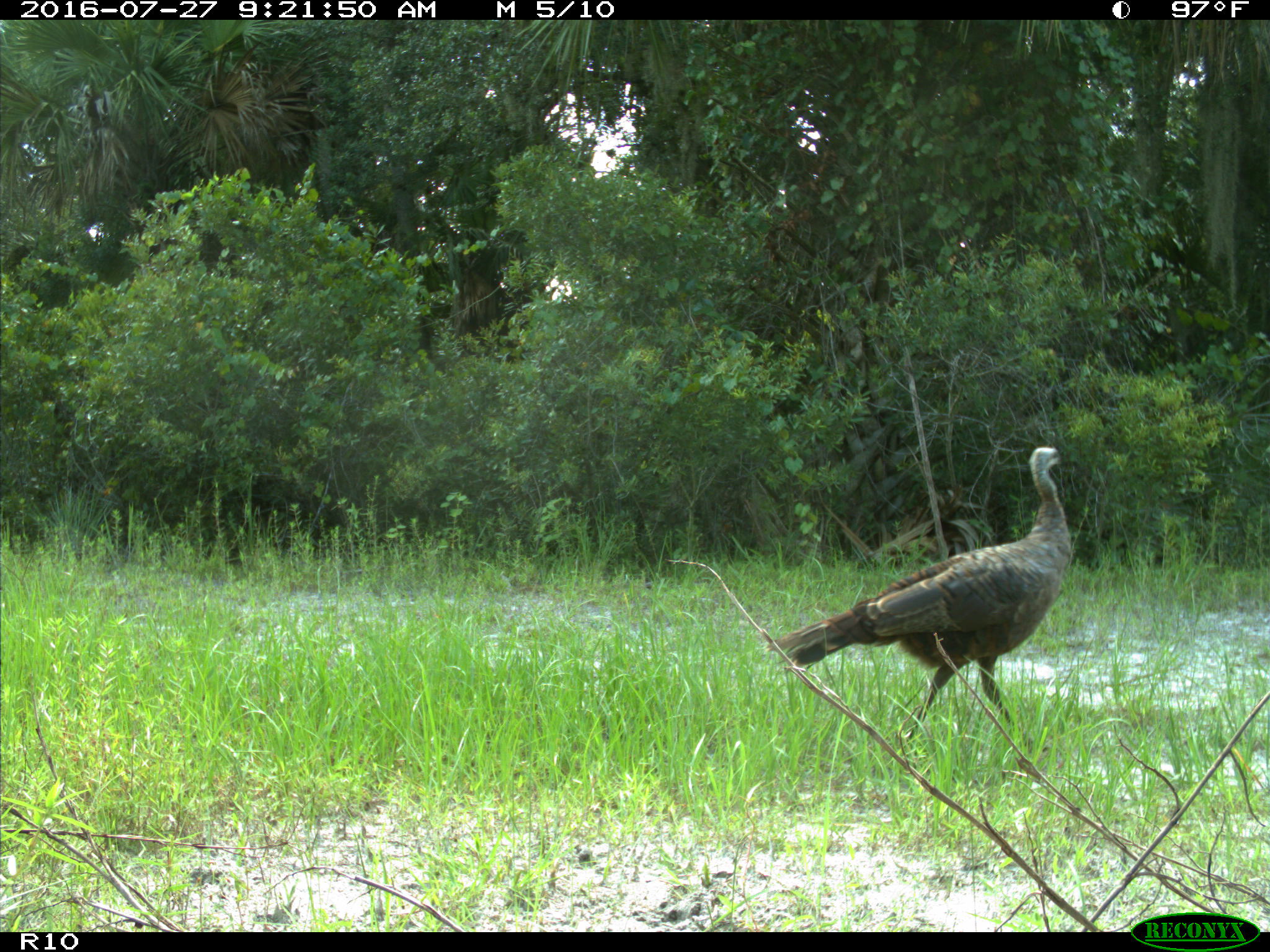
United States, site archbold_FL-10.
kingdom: Animalia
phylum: Chordata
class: Aves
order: Galliformes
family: Phasianidae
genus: Meleagris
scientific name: Meleagris gallopavo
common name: wild turkey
Meleagris gallopavo (wild turkey).